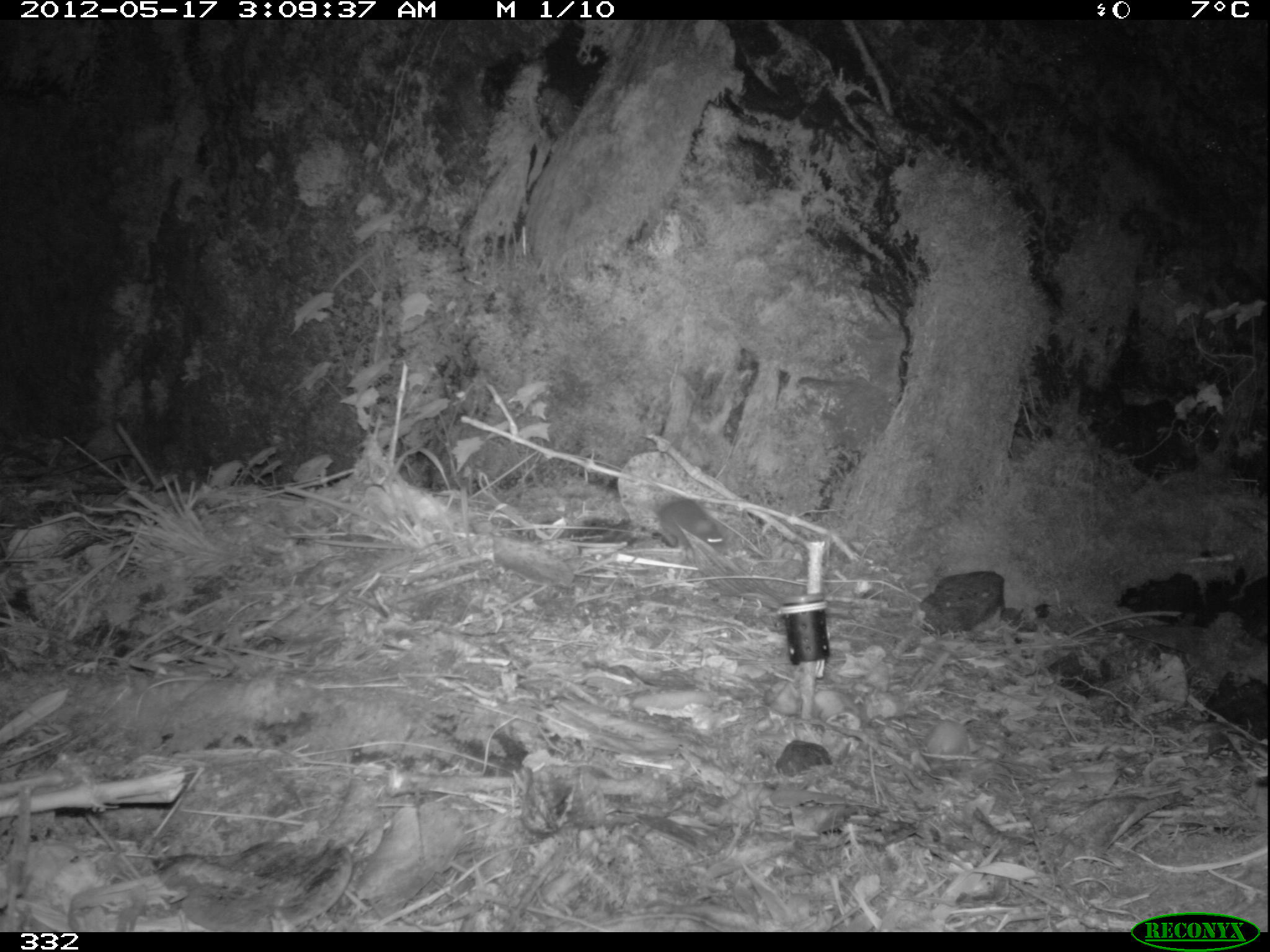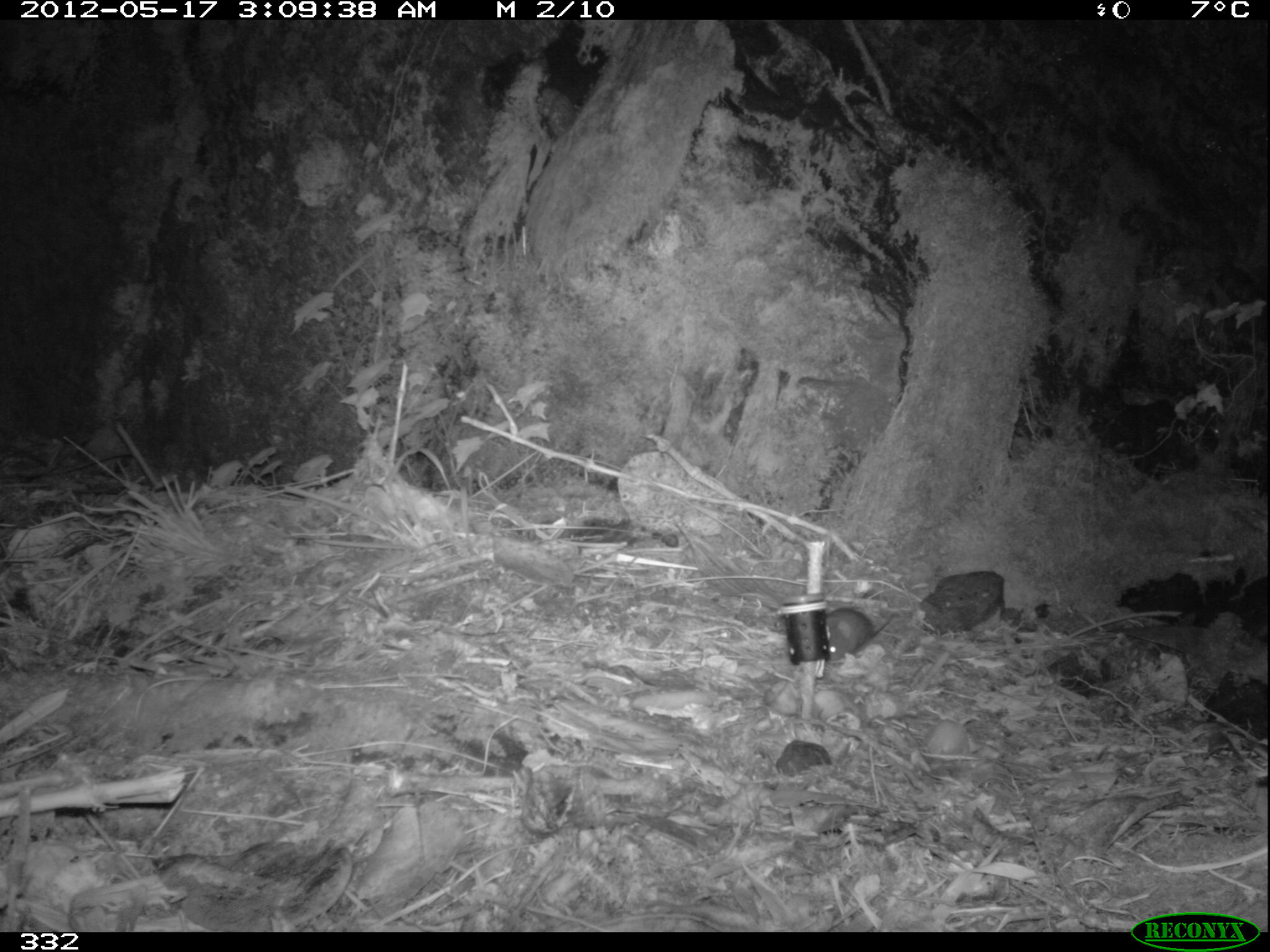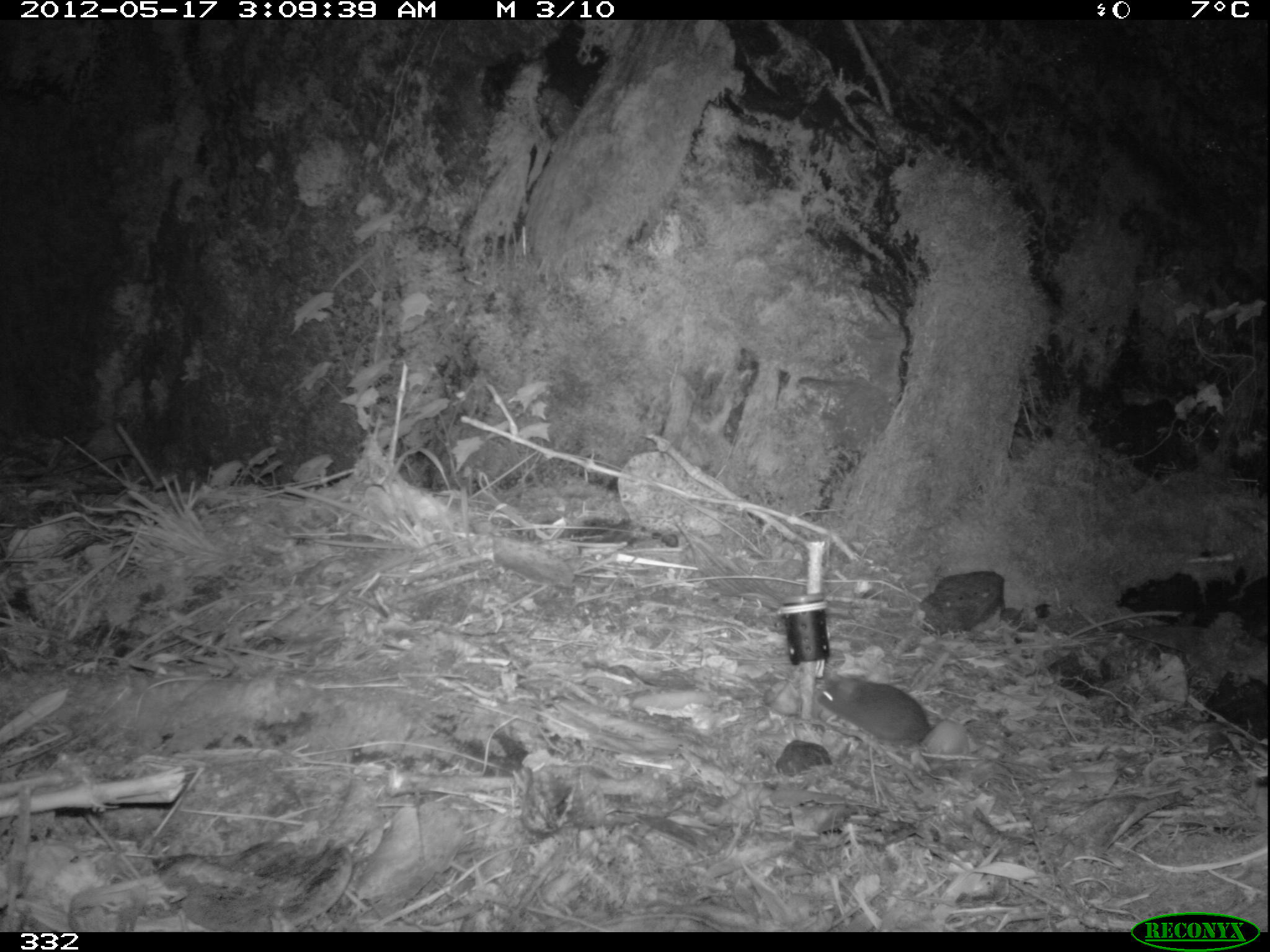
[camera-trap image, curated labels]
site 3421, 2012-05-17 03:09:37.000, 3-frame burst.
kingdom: Animalia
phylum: Chordata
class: Mammalia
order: Rodentia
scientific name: Rodentia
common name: rodents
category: unknown rodent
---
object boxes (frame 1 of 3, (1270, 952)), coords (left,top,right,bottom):
unknown rodent: (647,498,724,548)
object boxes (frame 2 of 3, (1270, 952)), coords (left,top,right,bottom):
unknown rodent: (825,608,895,661)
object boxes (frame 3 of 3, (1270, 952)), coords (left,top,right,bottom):
unknown rodent: (816,675,930,745)